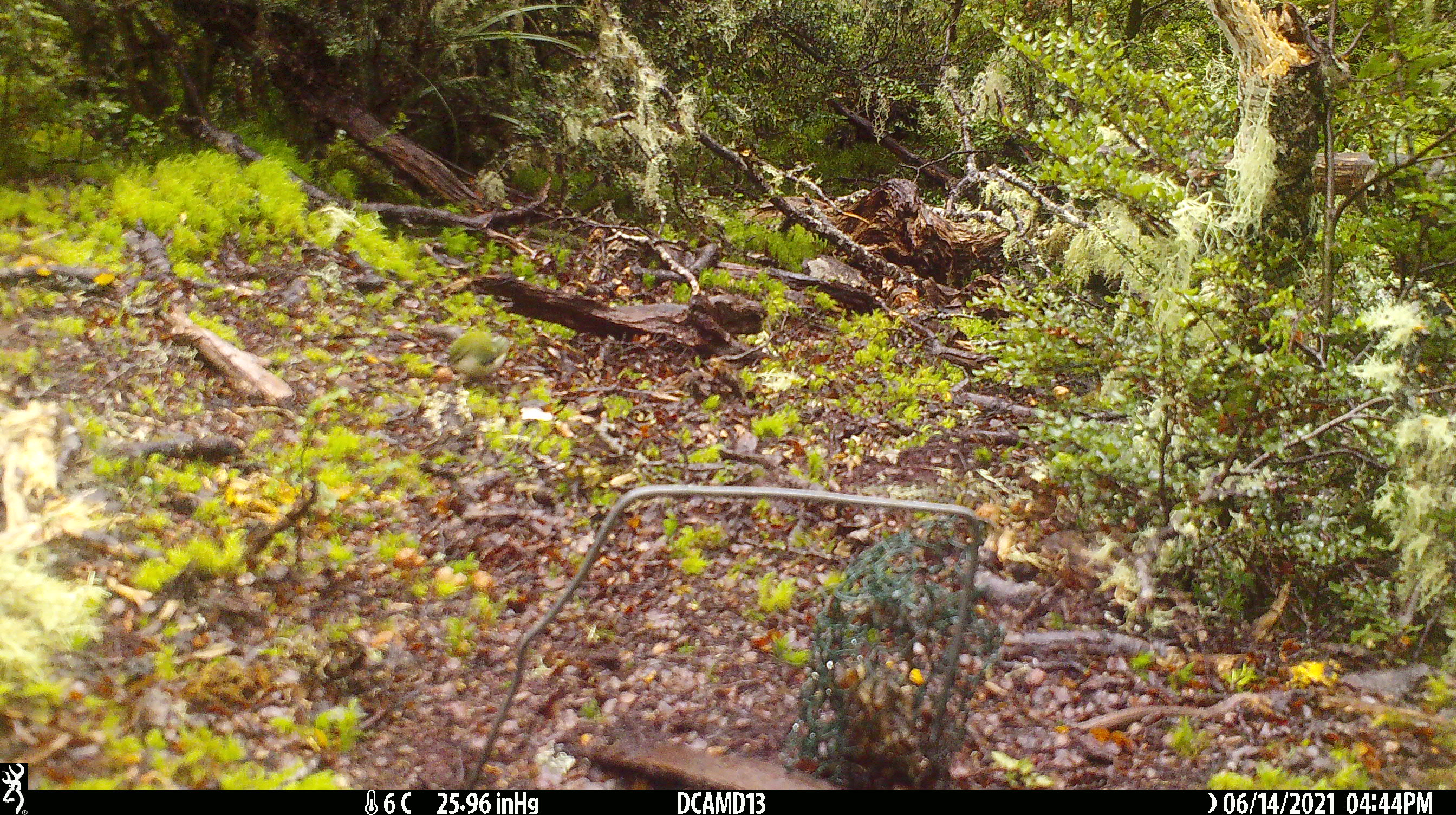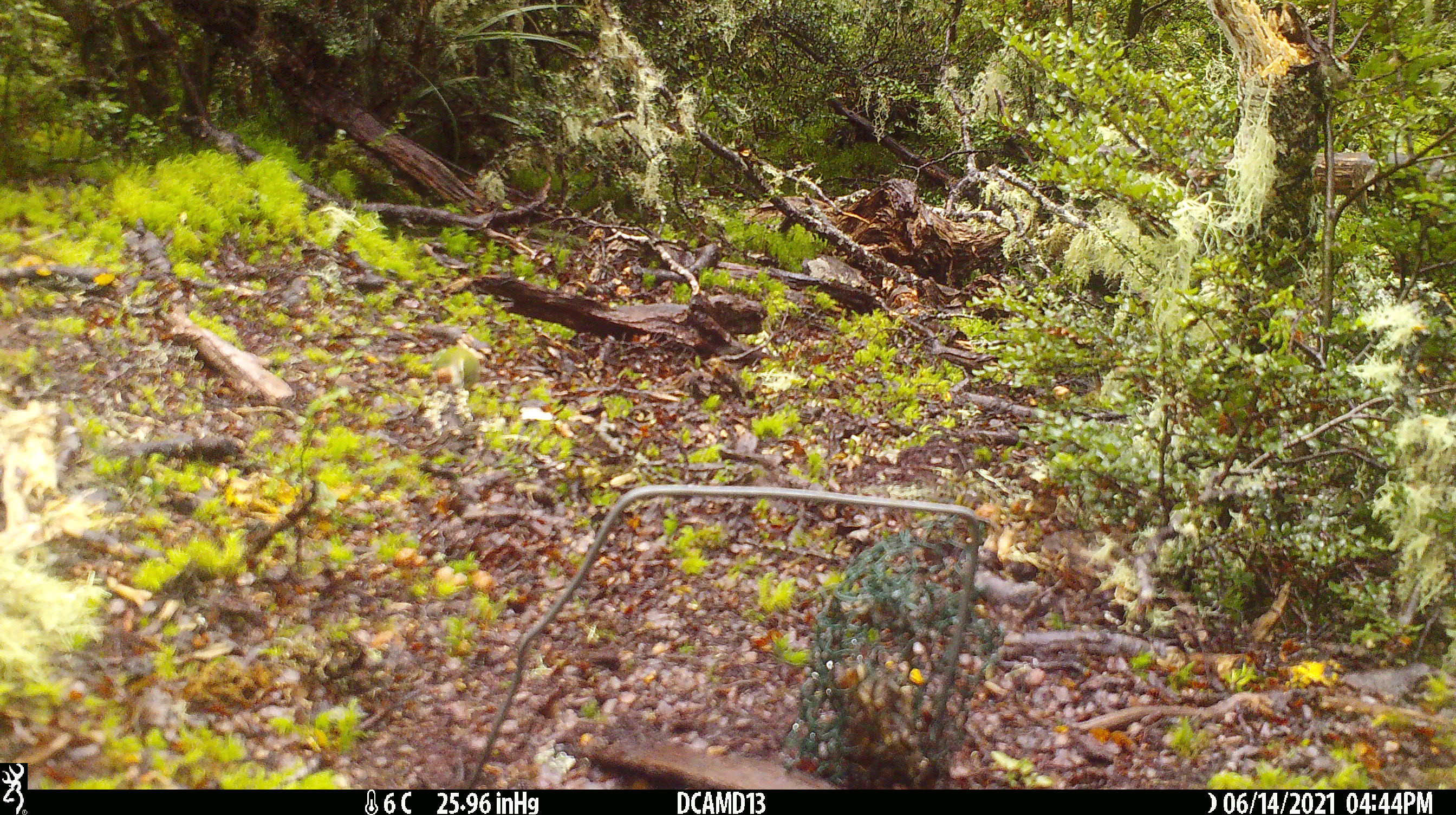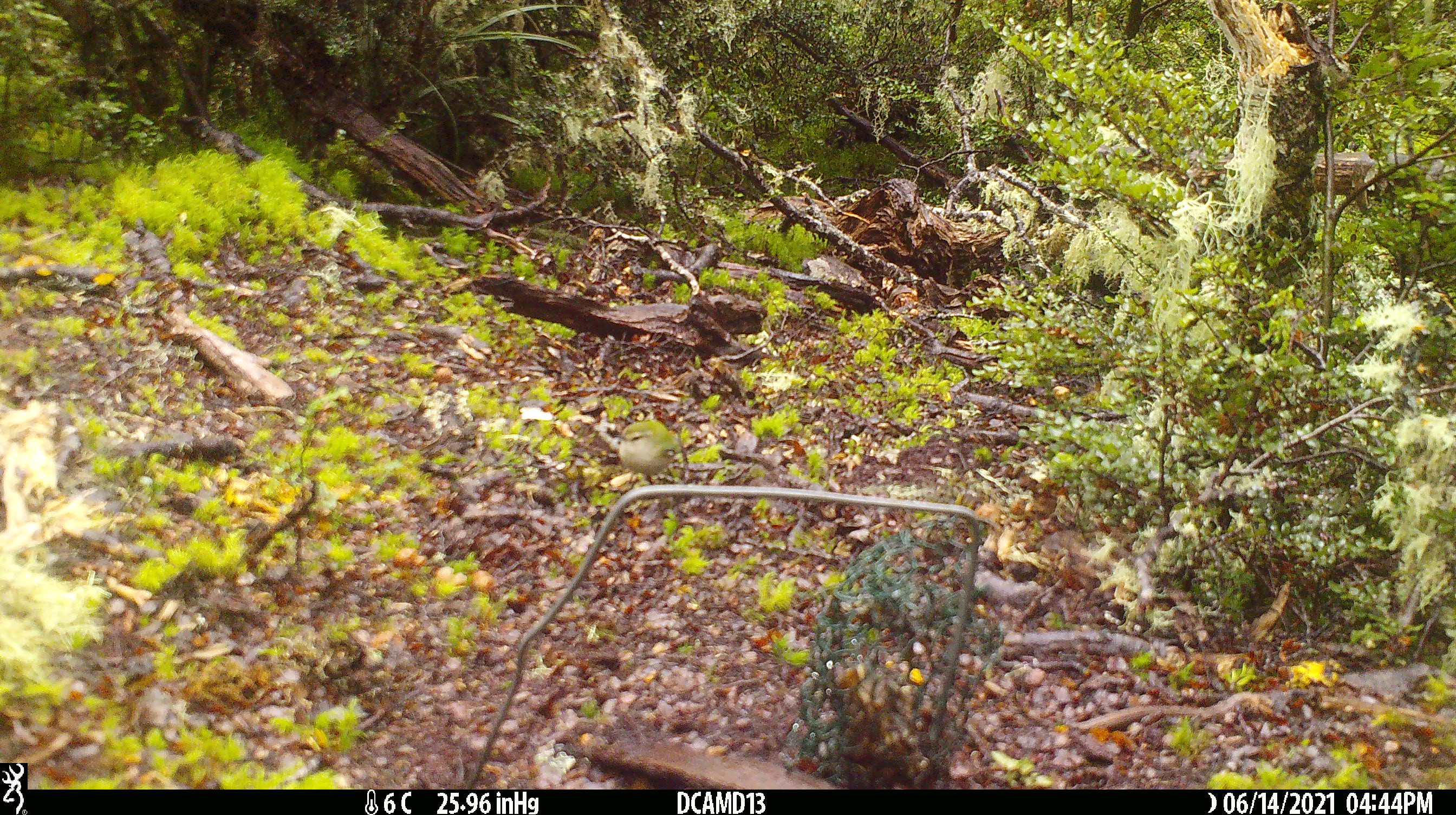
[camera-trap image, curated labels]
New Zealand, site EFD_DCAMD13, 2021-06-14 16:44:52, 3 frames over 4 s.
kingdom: Animalia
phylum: Chordata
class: Aves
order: Passeriformes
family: Acanthisittidae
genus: Acanthisitta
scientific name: Acanthisitta chloris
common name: rifleman